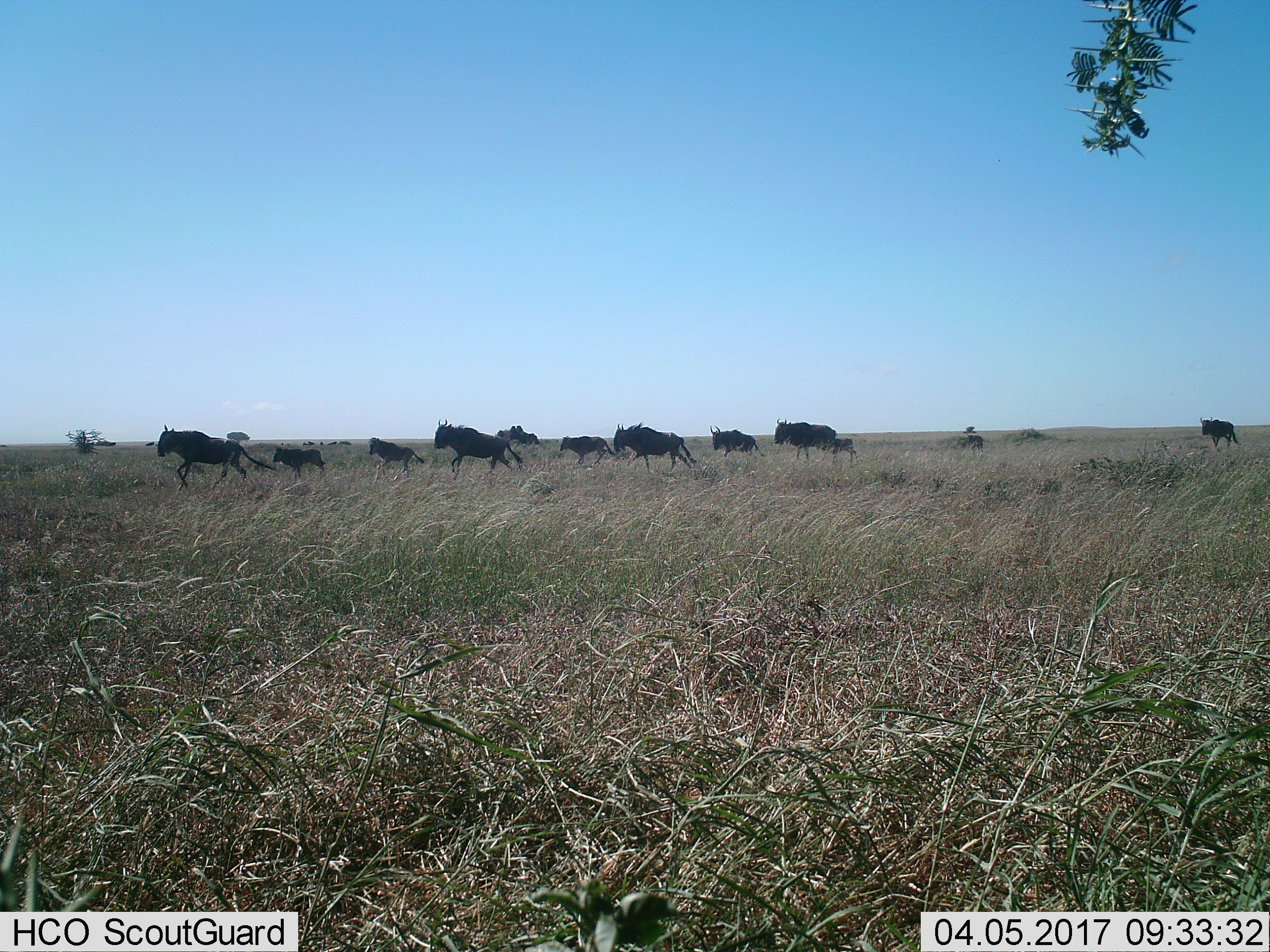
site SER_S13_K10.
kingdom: Animalia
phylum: Chordata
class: Mammalia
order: Artiodactyla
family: Bovidae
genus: Connochaetes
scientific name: Connochaetes taurinus taurinus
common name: blue wildebeest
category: wildebeestblue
Wildebeestblue (blue wildebeest) (Connochaetes taurinus taurinus), count 10. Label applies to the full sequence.